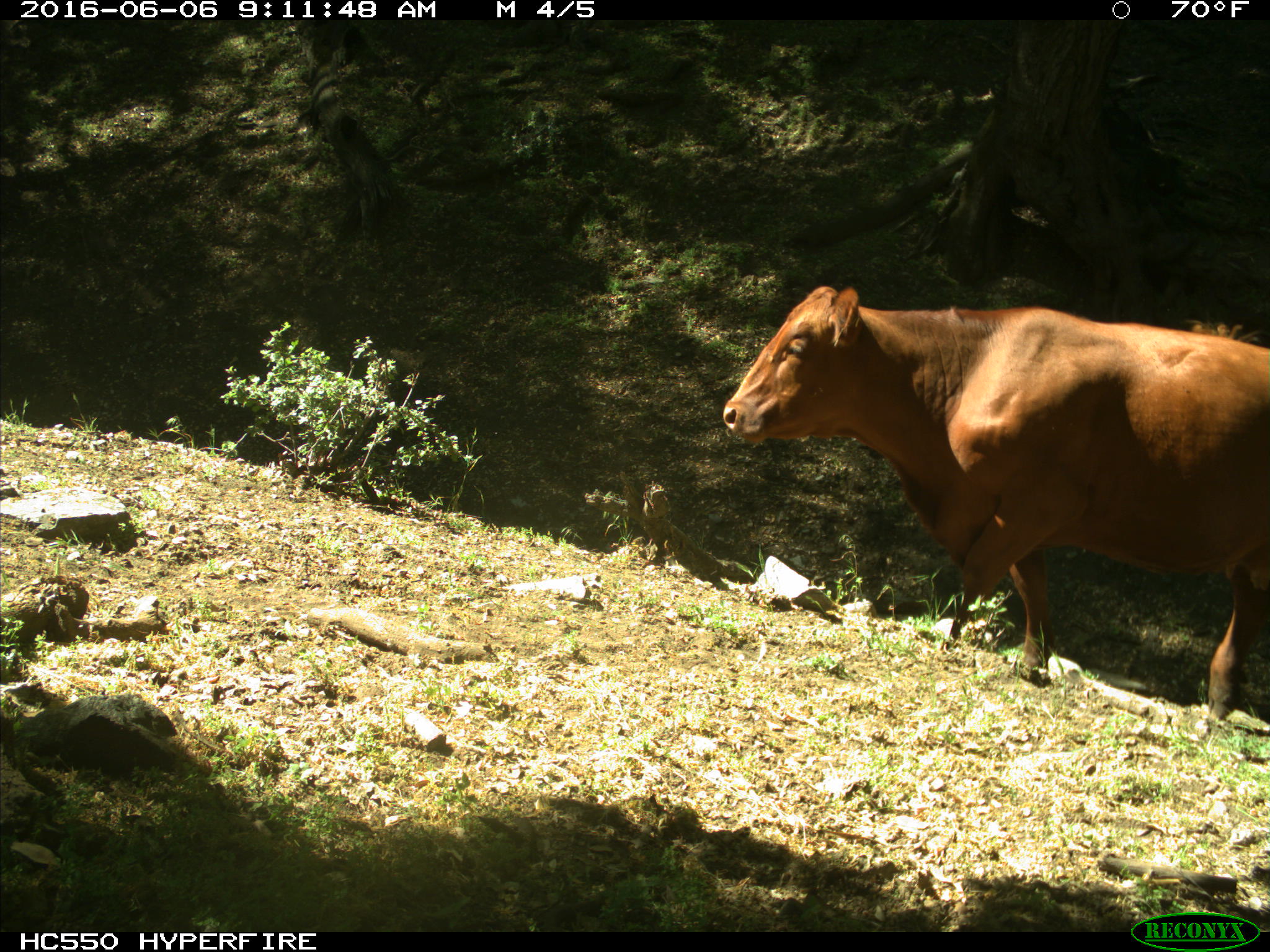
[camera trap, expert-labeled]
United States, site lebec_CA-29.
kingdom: Animalia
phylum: Chordata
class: Mammalia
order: Artiodactyla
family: Bovidae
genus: Bos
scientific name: Bos taurus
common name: domestic cow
Bos taurus (domestic cow).